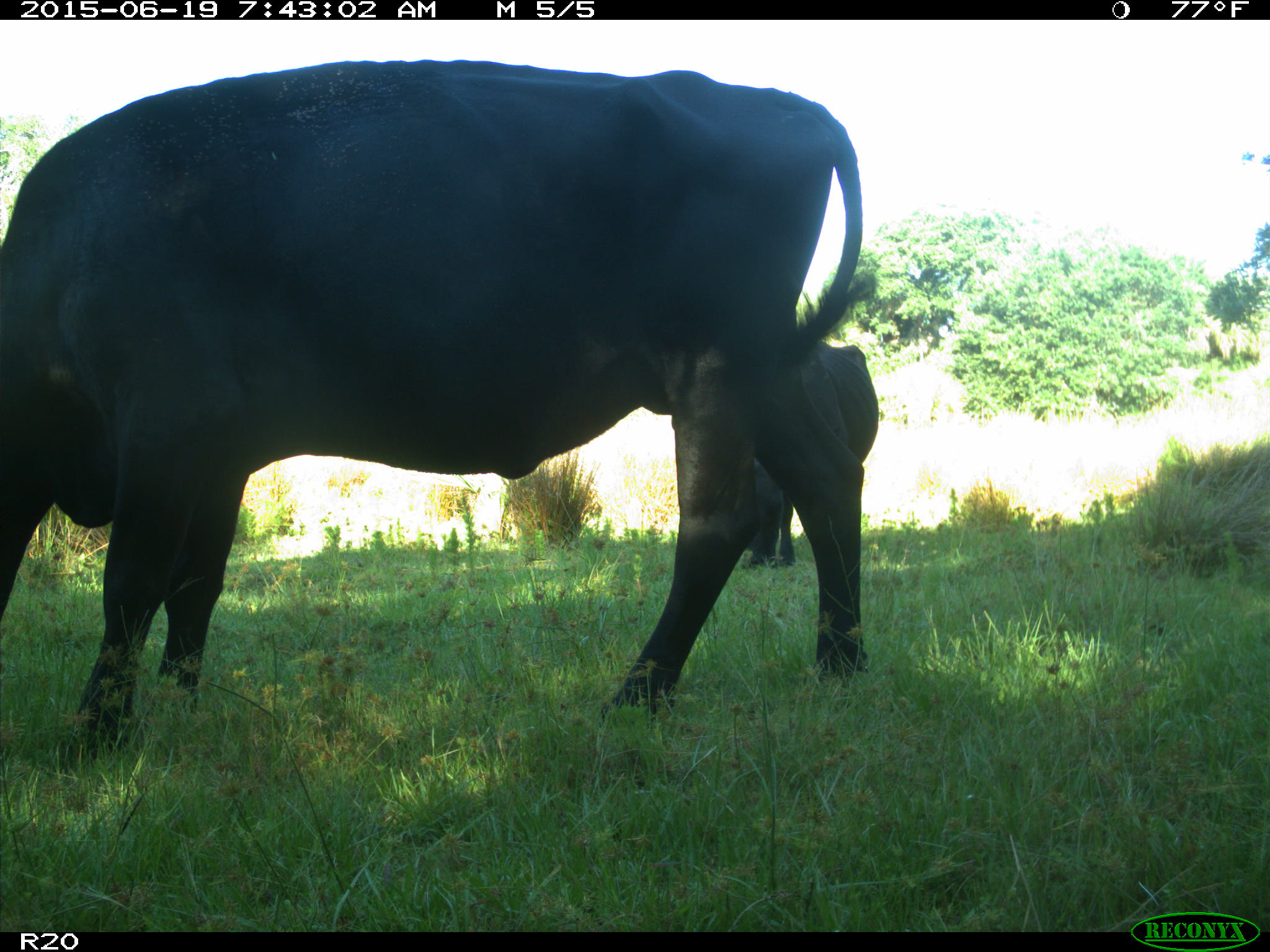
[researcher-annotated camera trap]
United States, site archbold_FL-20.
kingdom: Animalia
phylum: Chordata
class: Mammalia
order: Artiodactyla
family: Bovidae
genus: Bos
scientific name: Bos taurus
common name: domestic cow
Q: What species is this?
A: Bos taurus (domestic cow).